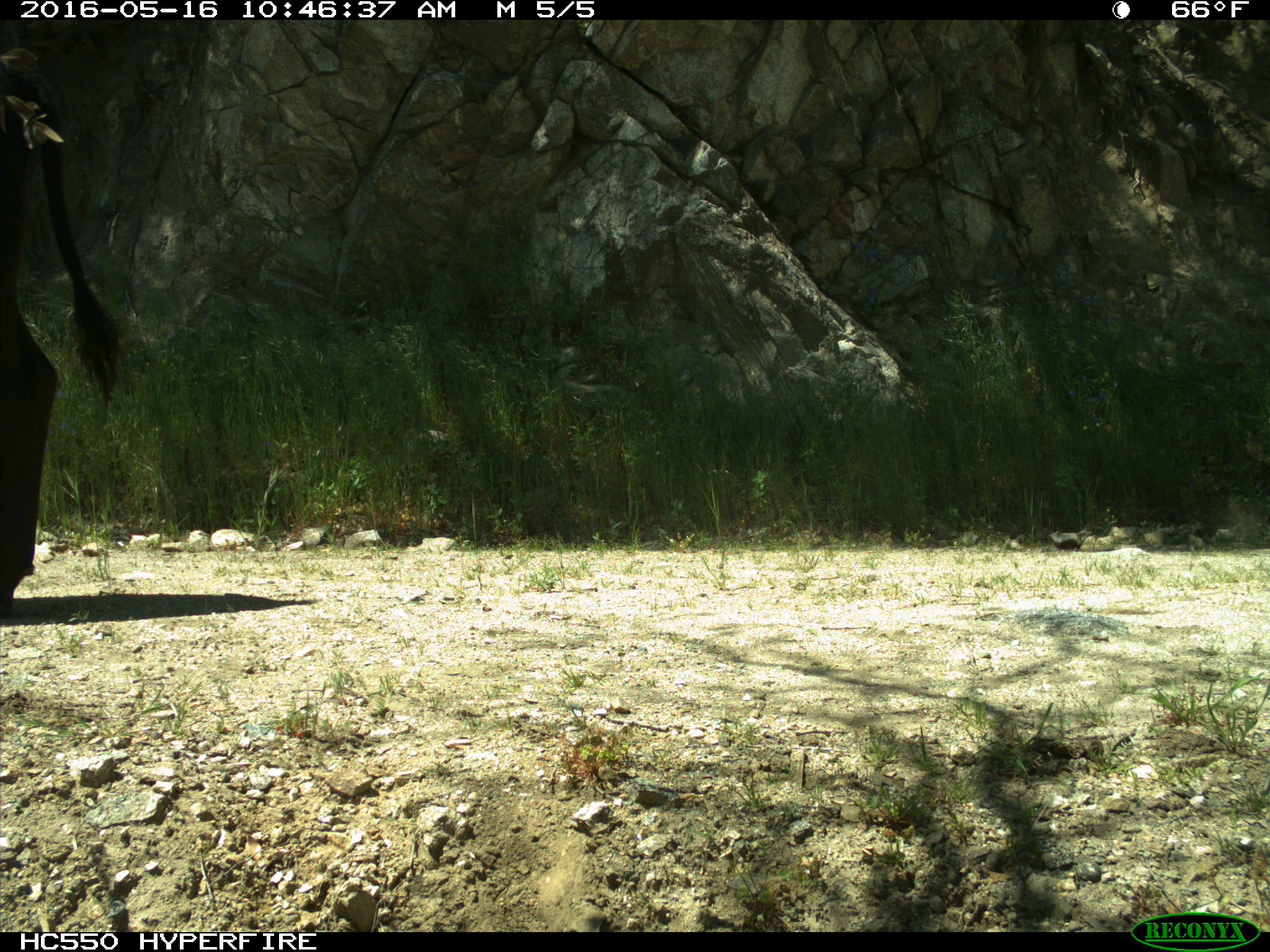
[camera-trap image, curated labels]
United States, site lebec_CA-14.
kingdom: Animalia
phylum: Chordata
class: Mammalia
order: Artiodactyla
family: Bovidae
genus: Bos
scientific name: Bos taurus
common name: domestic cow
Bos taurus (domestic cow).